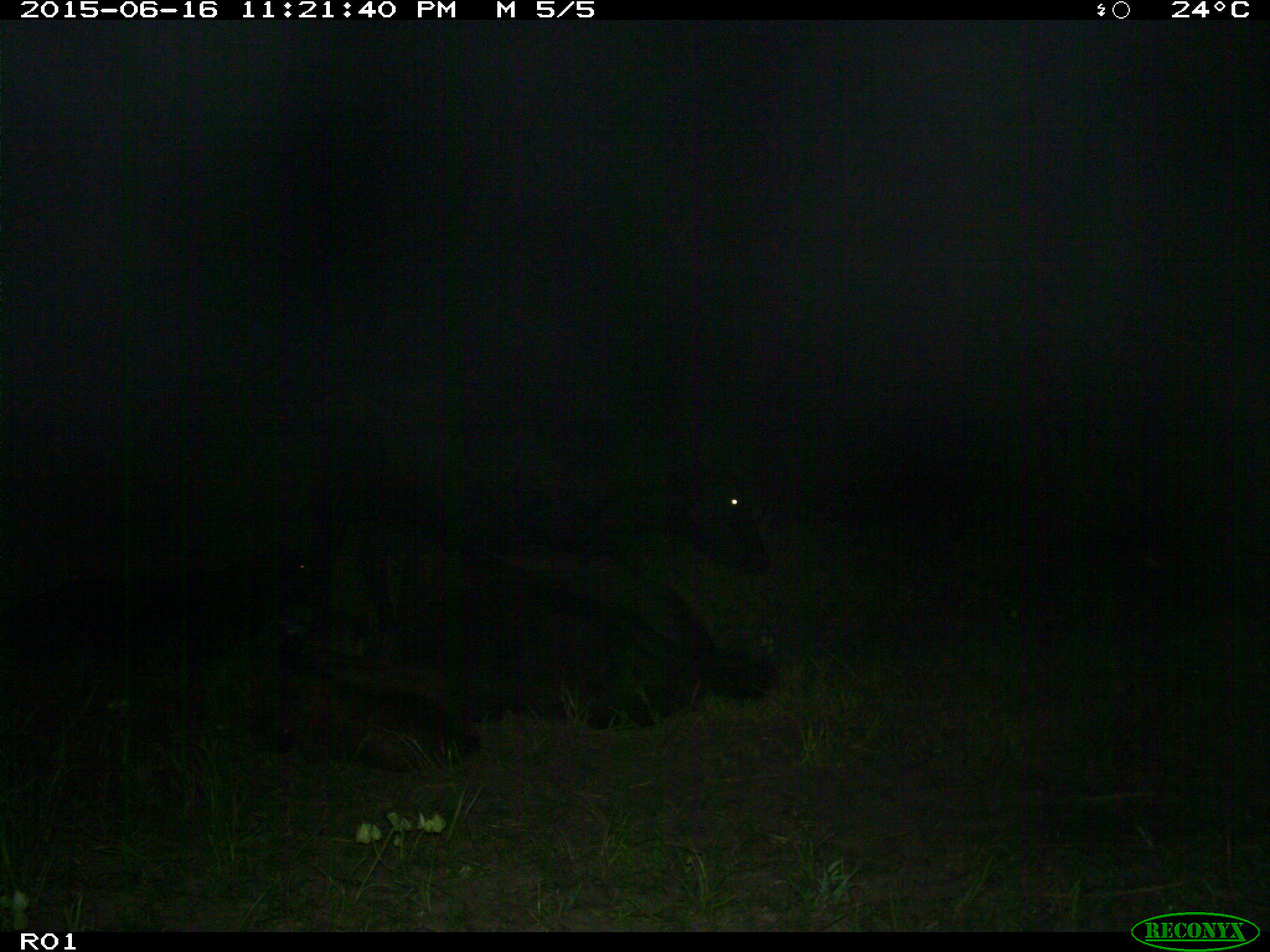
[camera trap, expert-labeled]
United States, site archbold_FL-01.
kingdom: Animalia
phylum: Chordata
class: Mammalia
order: Artiodactyla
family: Bovidae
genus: Bos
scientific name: Bos taurus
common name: domestic cow